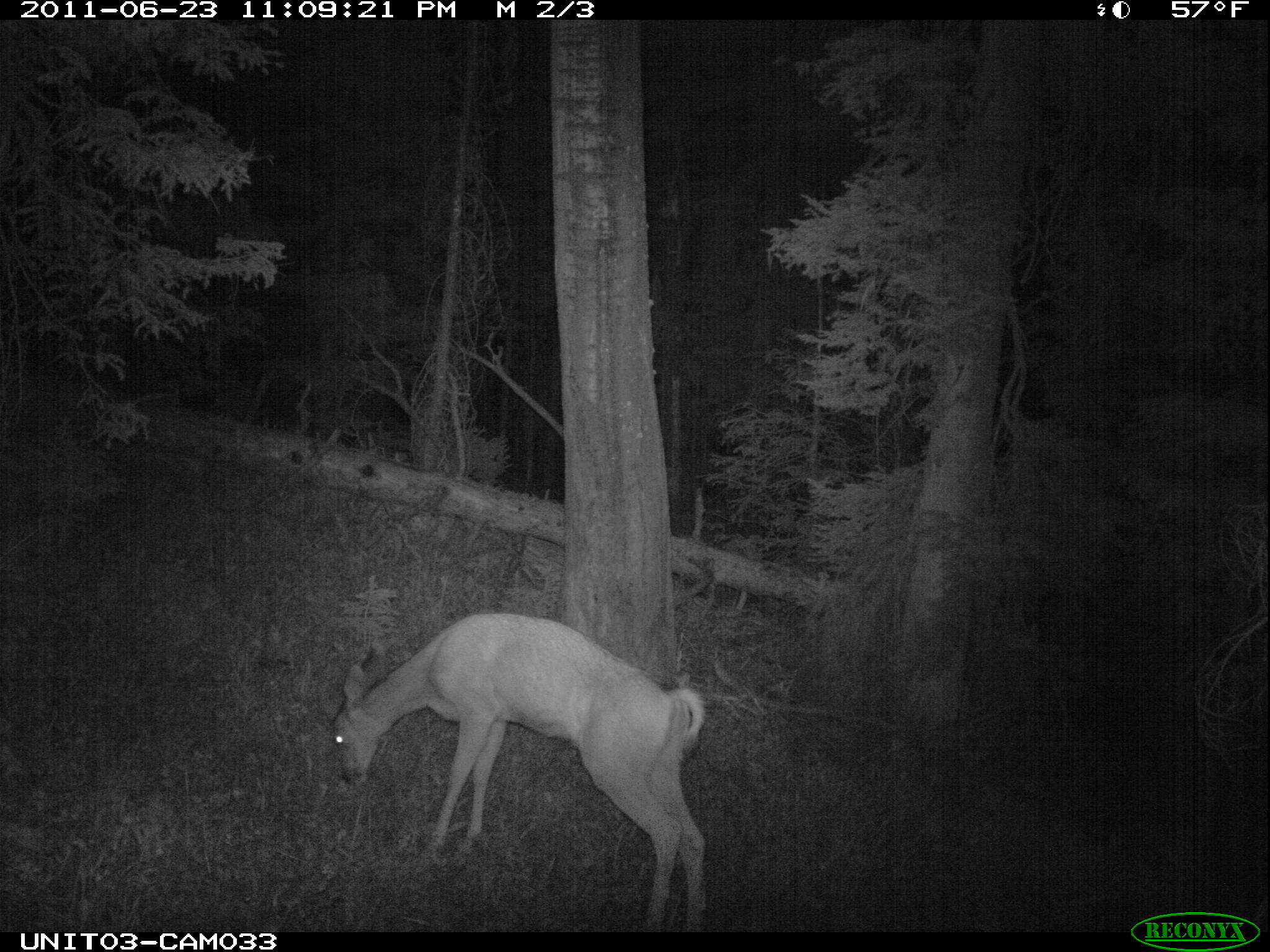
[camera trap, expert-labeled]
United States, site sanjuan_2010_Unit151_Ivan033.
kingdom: Animalia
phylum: Chordata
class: Mammalia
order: Artiodactyla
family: Cervidae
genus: Odocoileus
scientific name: Odocoileus hemionus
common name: mule deer